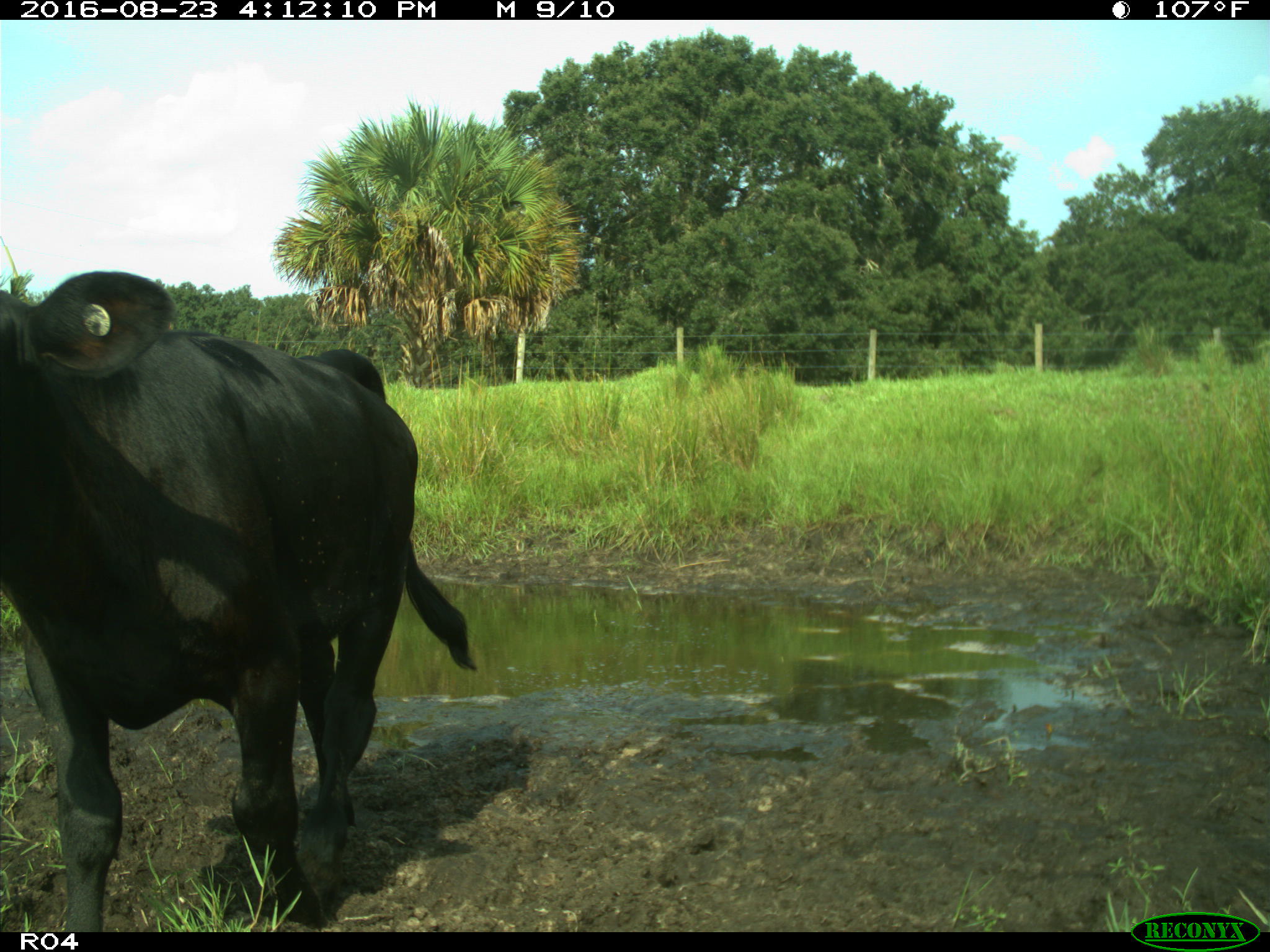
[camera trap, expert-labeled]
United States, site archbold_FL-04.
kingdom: Animalia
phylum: Chordata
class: Mammalia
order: Artiodactyla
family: Bovidae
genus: Bos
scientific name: Bos taurus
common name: domestic cow